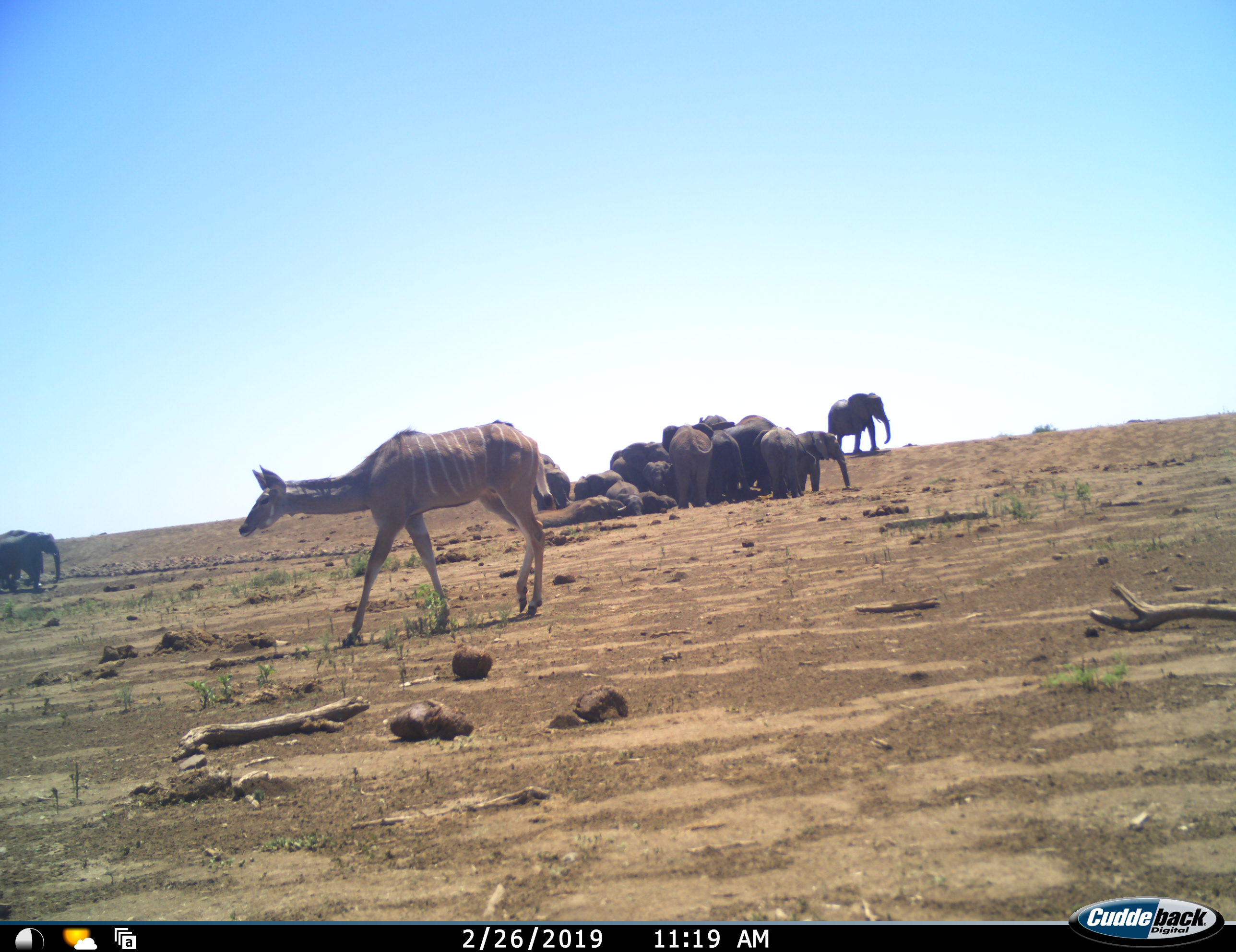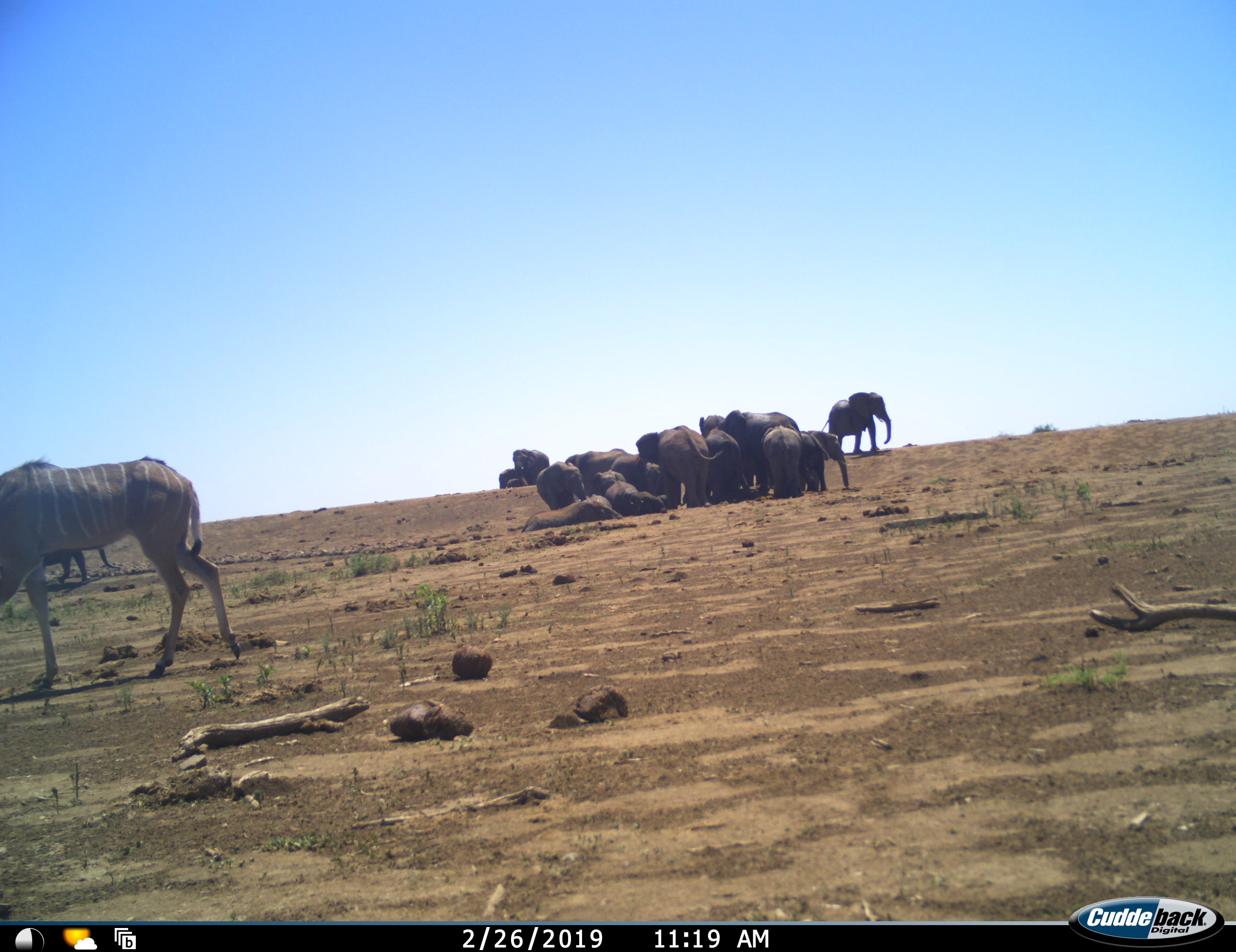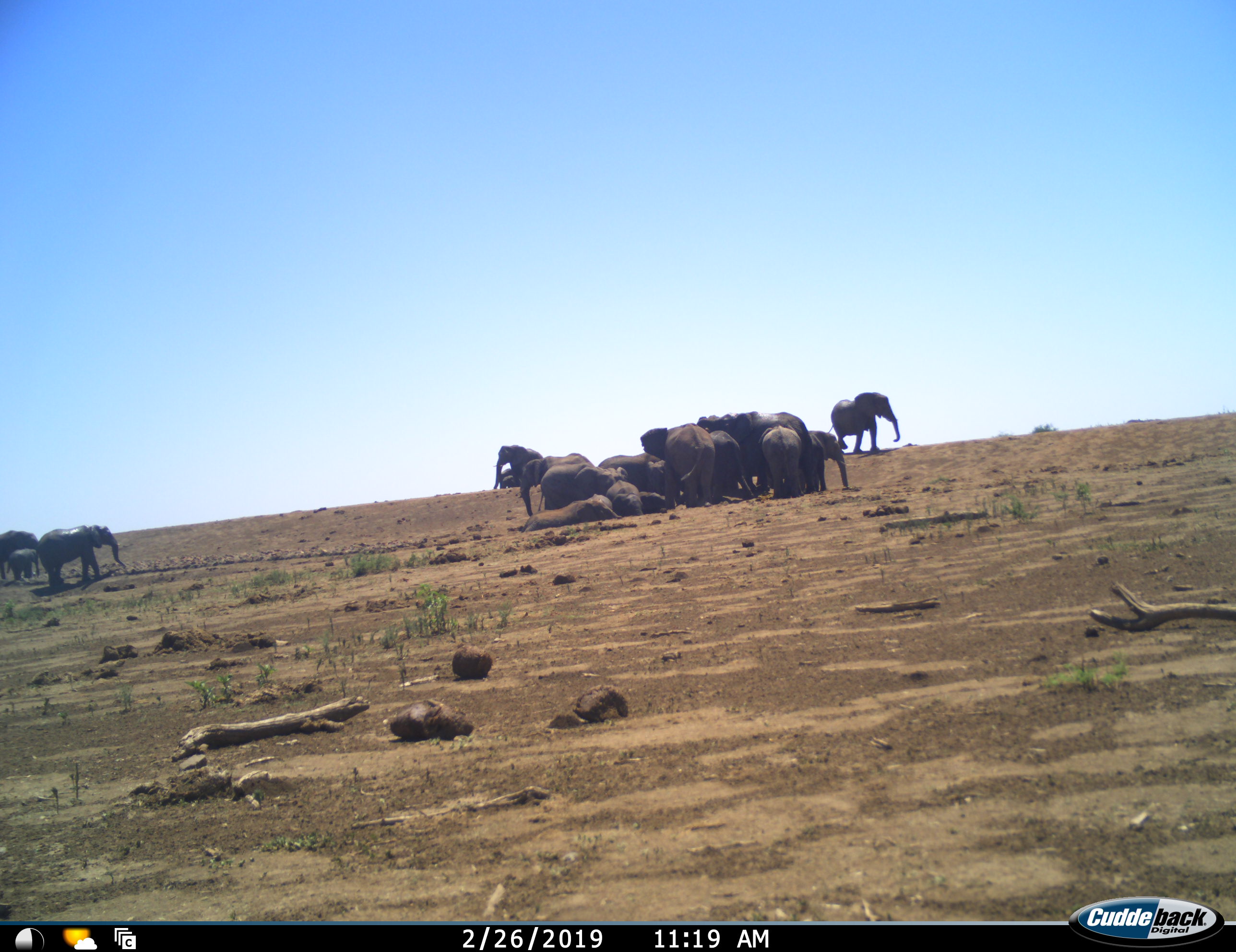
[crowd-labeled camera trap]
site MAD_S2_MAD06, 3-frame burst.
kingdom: Animalia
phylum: Chordata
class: Mammalia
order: Proboscidea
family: Elephantidae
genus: Loxodonta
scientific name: Loxodonta africana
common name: african bush elephant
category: elephant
Elephant (african bush elephant) (Loxodonta africana), count 11-50. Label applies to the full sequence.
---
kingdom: Animalia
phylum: Chordata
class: Mammalia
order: Artiodactyla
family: Bovidae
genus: Tragelaphus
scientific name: Tragelaphus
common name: kudu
Kudu (Tragelaphus), count 1. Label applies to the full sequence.